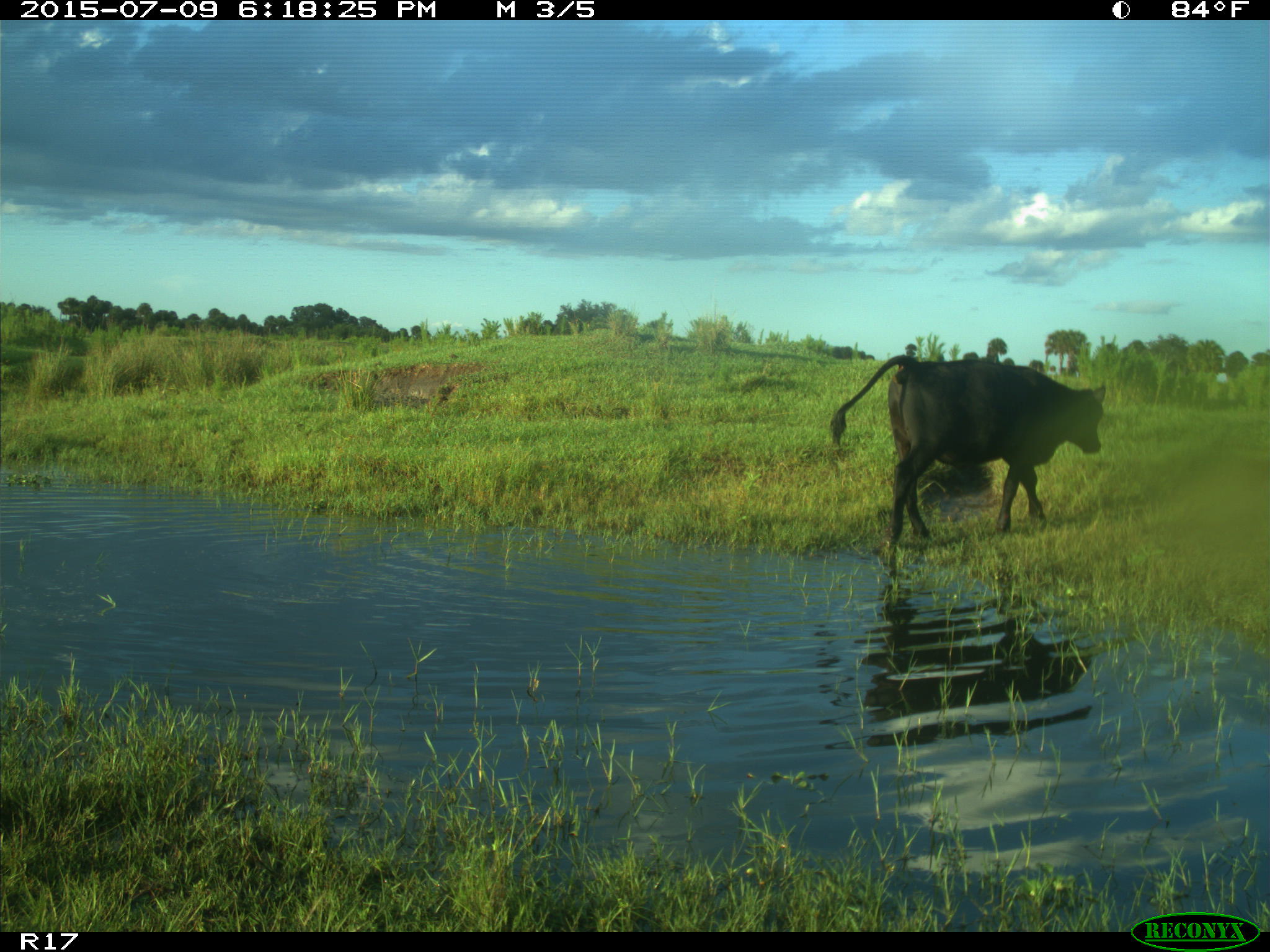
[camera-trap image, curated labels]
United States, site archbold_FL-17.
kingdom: Animalia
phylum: Chordata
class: Mammalia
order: Artiodactyla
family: Bovidae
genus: Bos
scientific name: Bos taurus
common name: domestic cow